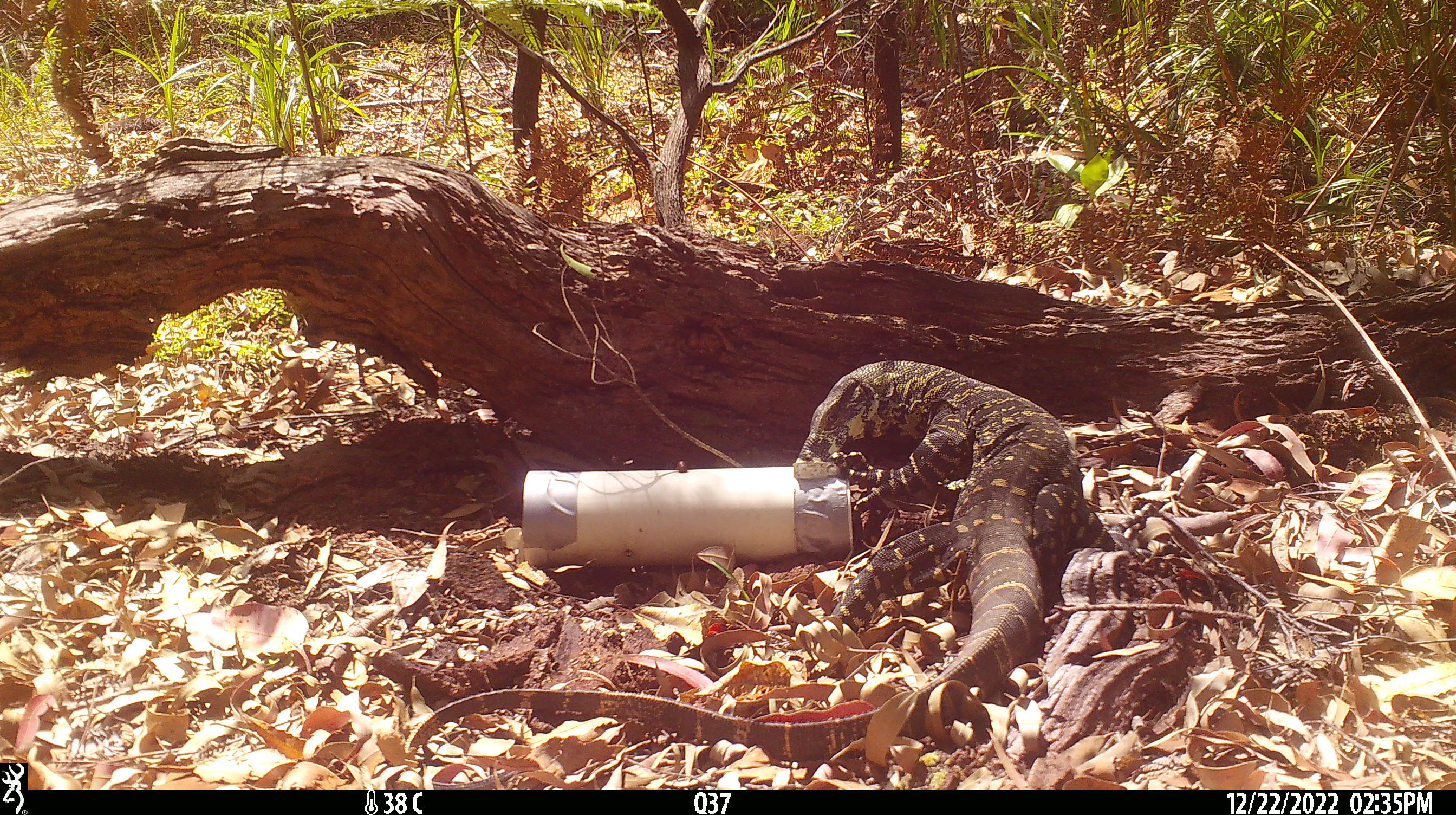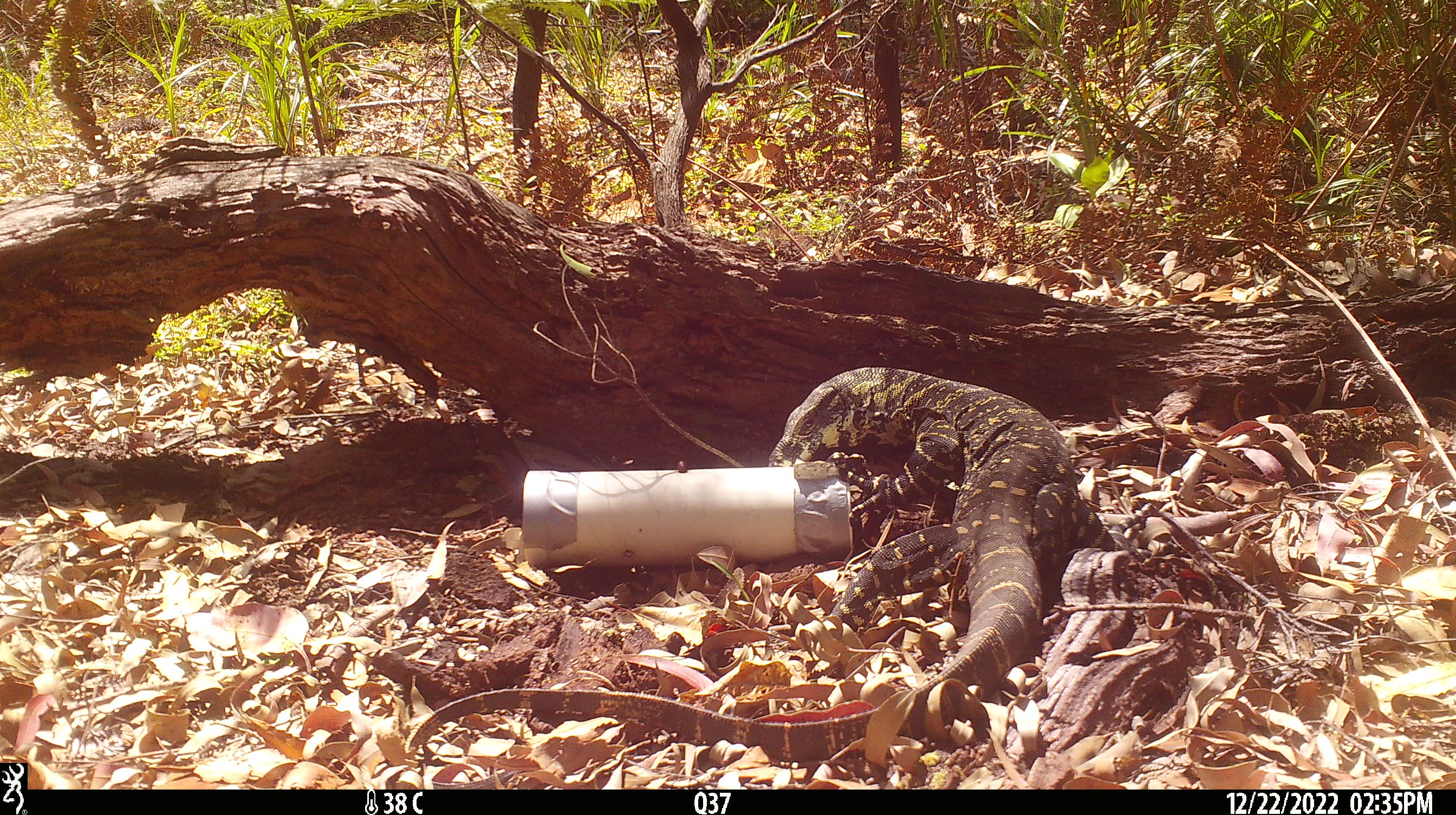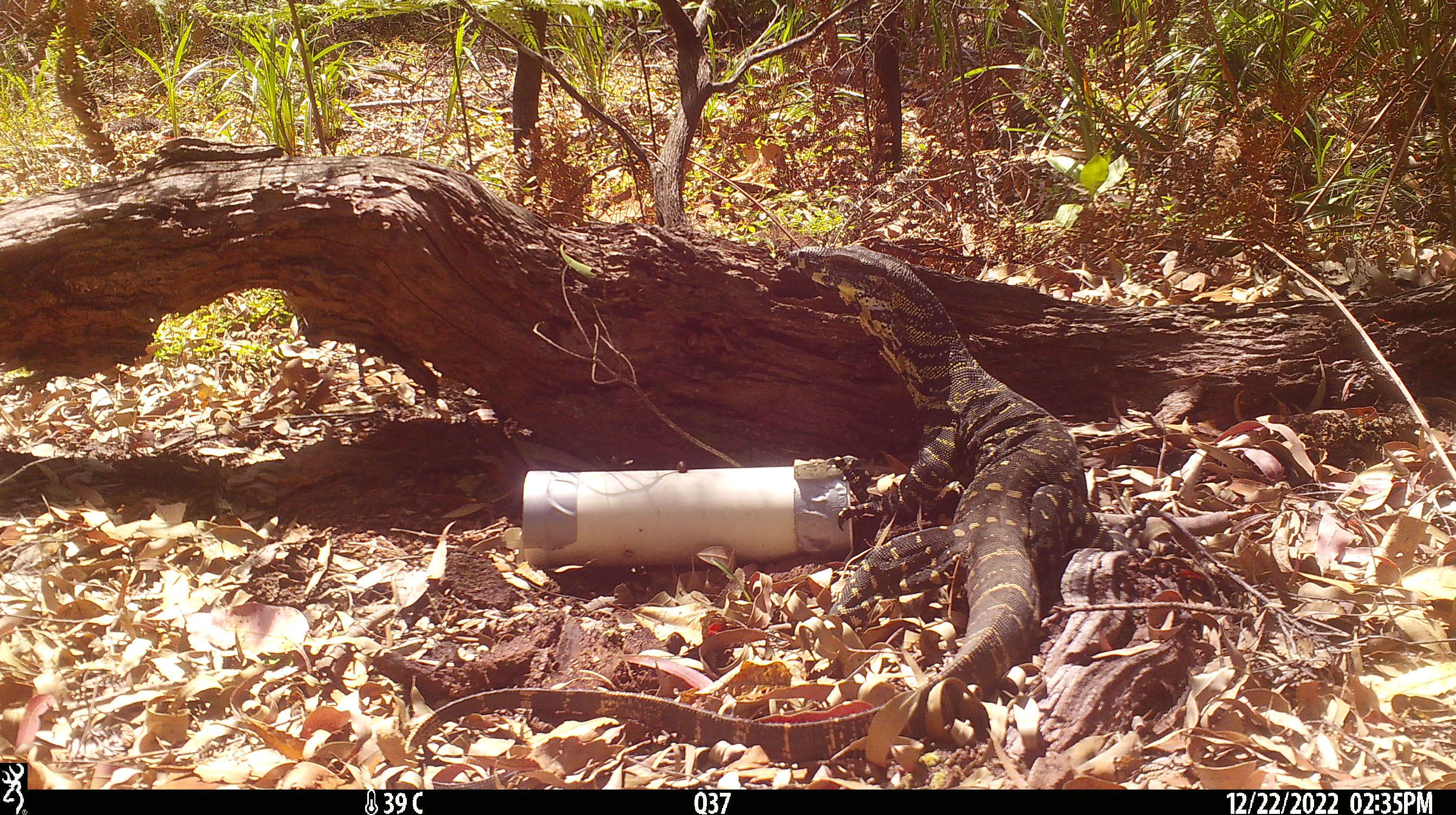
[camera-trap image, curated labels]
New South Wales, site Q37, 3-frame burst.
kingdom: Animalia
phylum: Chordata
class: Reptilia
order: Squamata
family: Varanidae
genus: Varanus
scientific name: Varanus varius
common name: lace monitor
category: goanna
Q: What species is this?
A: Goanna (lace monitor) (Varanus varius).